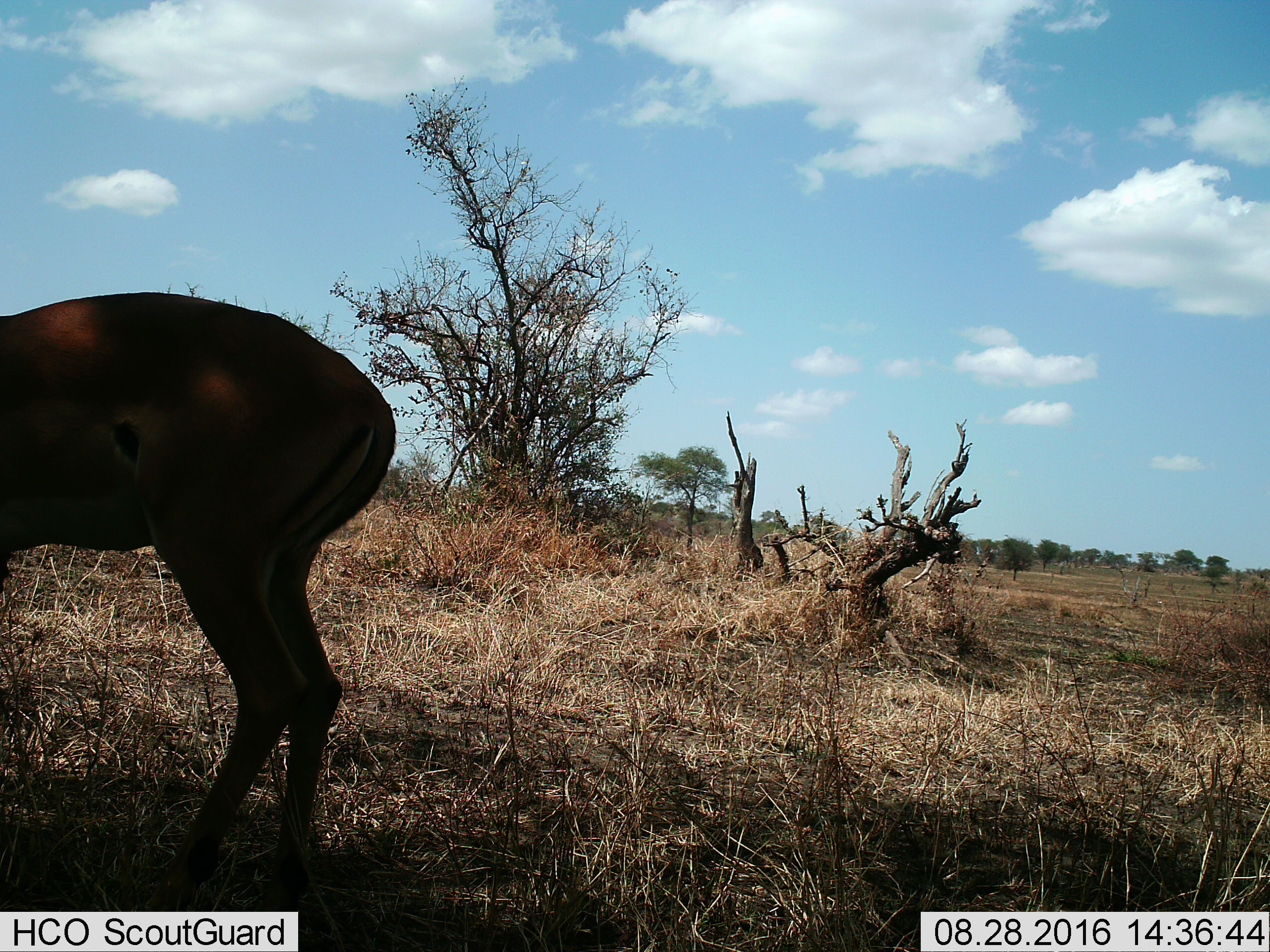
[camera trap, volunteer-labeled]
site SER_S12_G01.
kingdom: Animalia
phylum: Chordata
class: Mammalia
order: Artiodactyla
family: Bovidae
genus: Aepyceros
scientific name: Aepyceros melampus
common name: impala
Impala (Aepyceros melampus), count 1. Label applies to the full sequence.